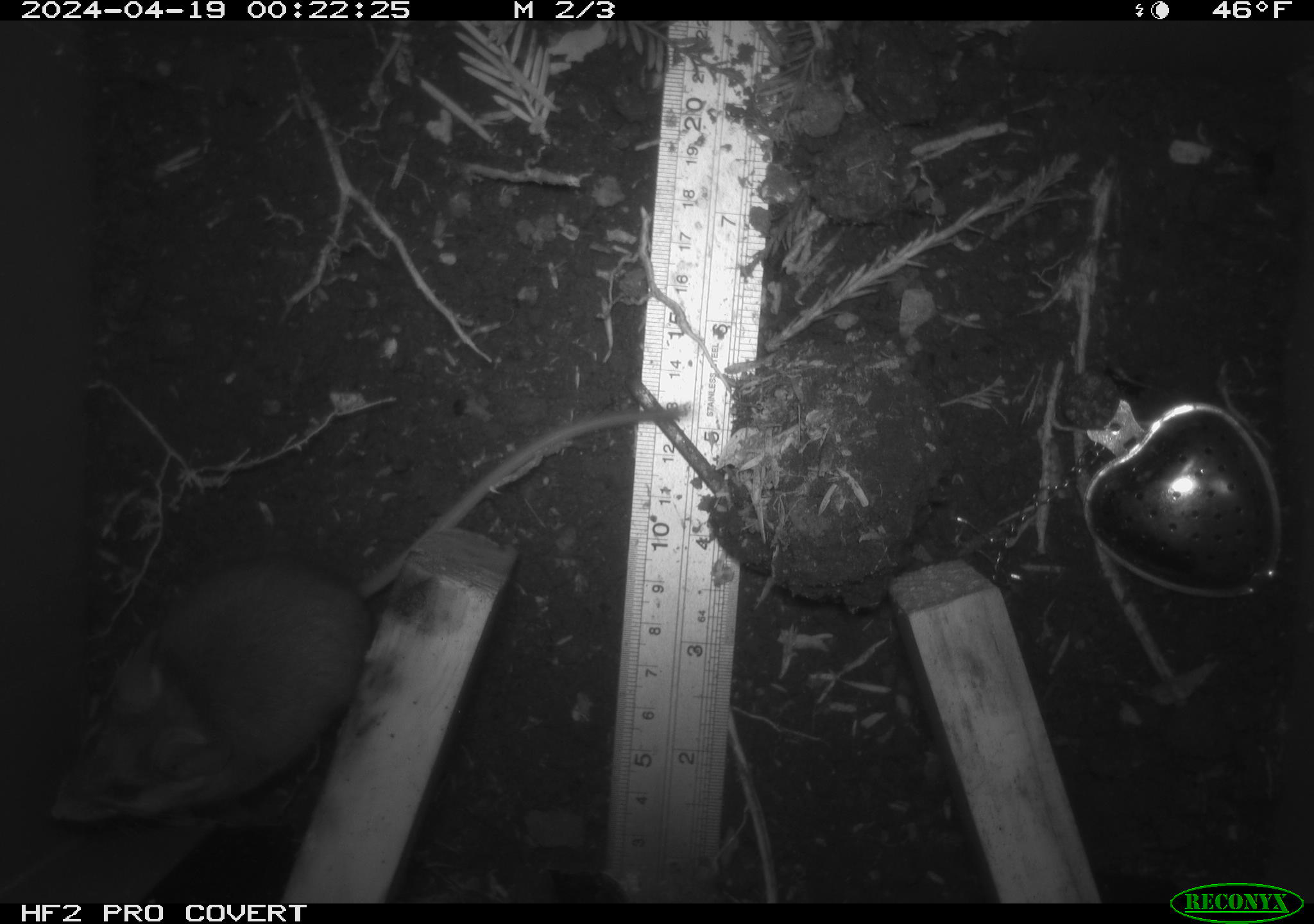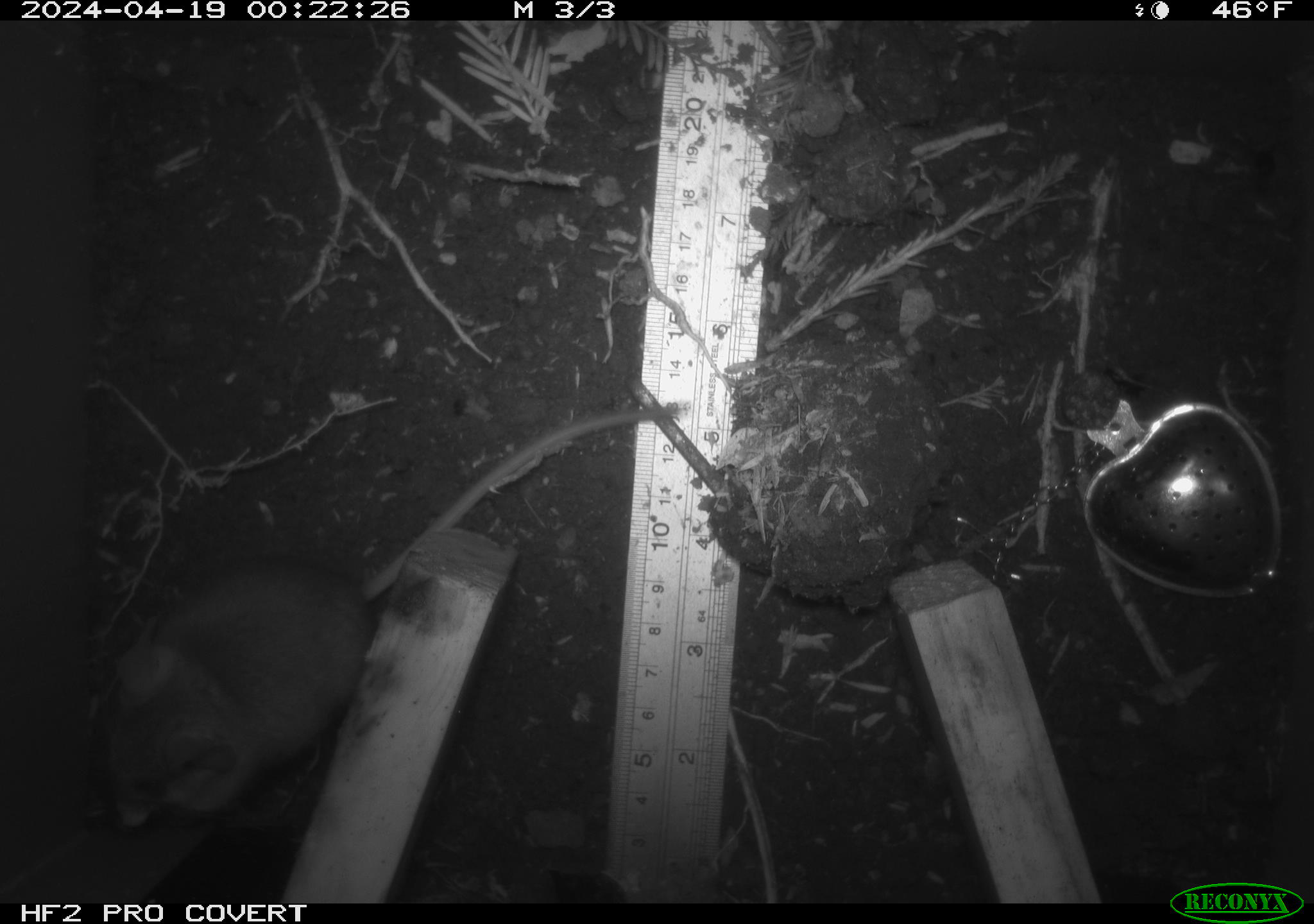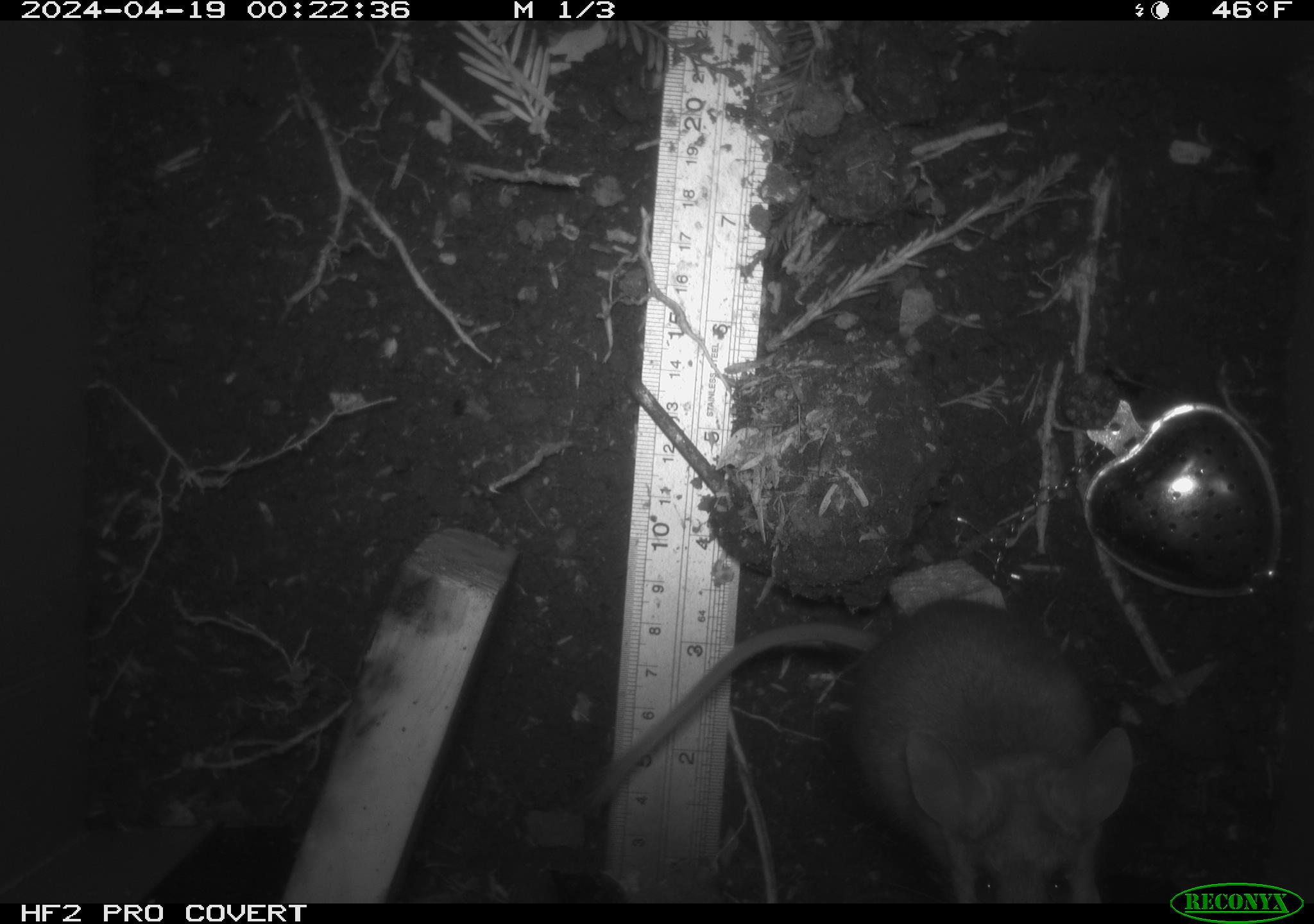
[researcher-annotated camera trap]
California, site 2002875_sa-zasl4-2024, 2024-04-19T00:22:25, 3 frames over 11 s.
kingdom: Animalia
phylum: Chordata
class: Mammalia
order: Rodentia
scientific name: Rodentia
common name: mouse species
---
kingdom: Animalia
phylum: Chordata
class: Mammalia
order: Rodentia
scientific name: Rodentia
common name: rodent